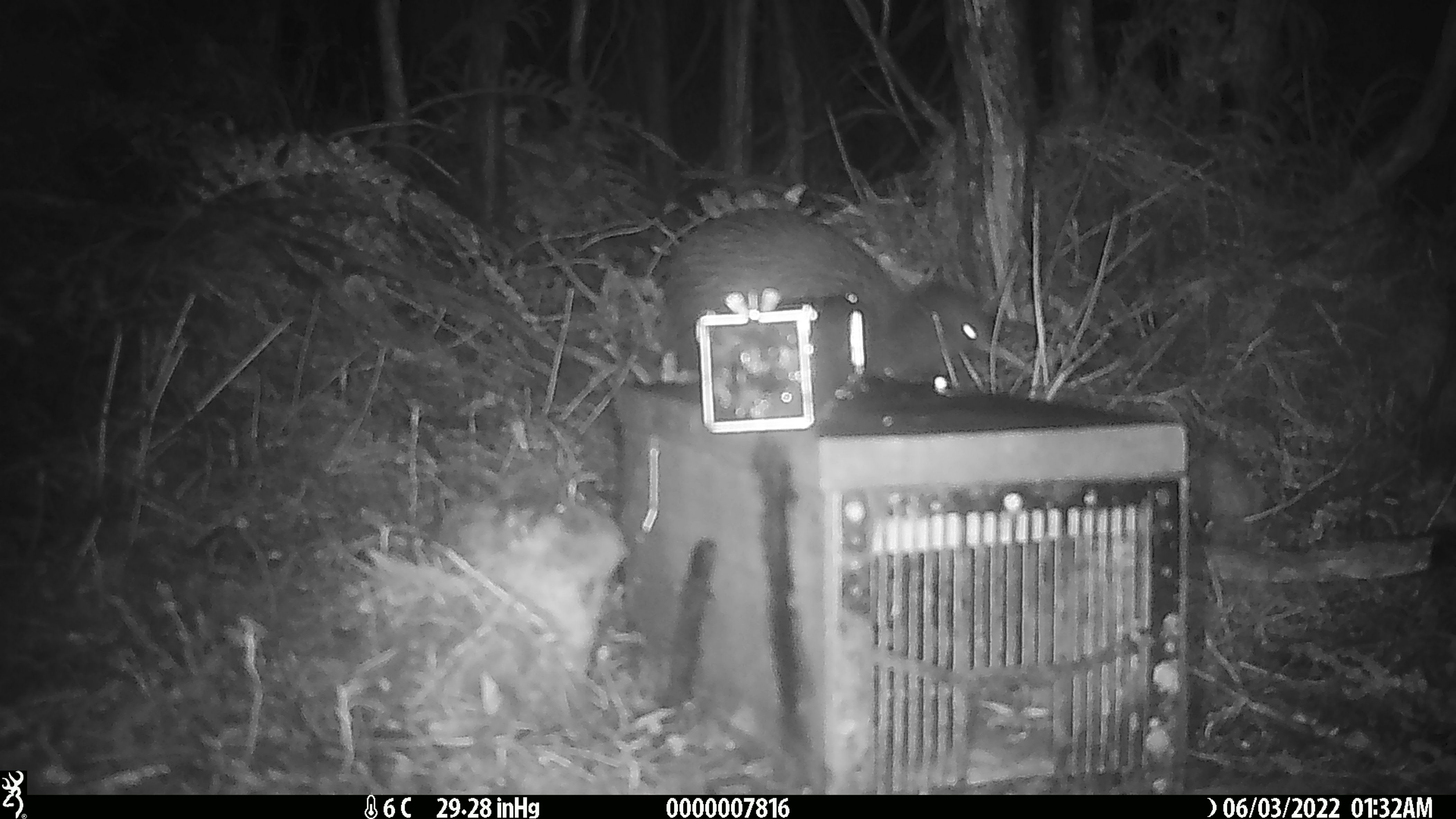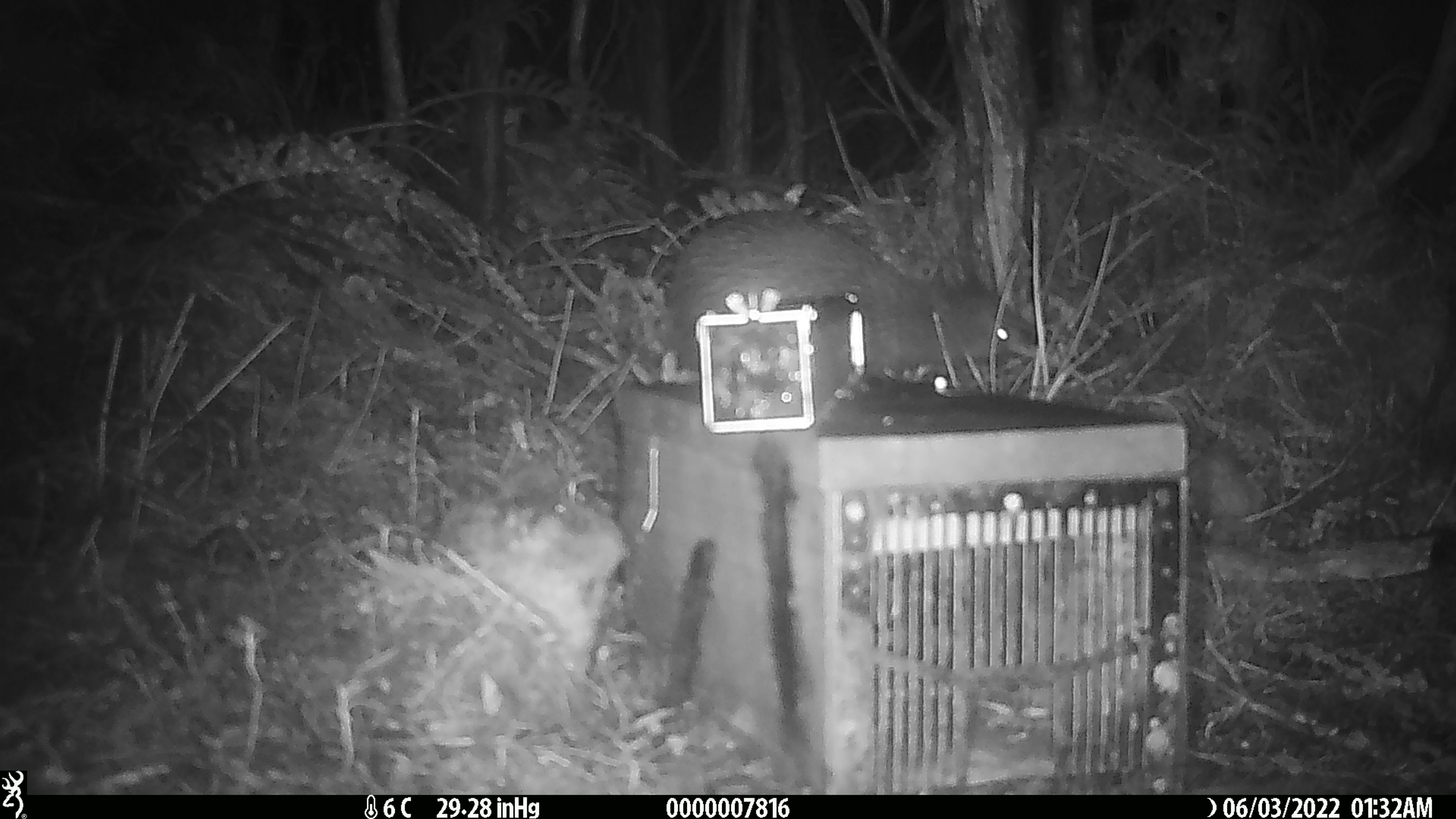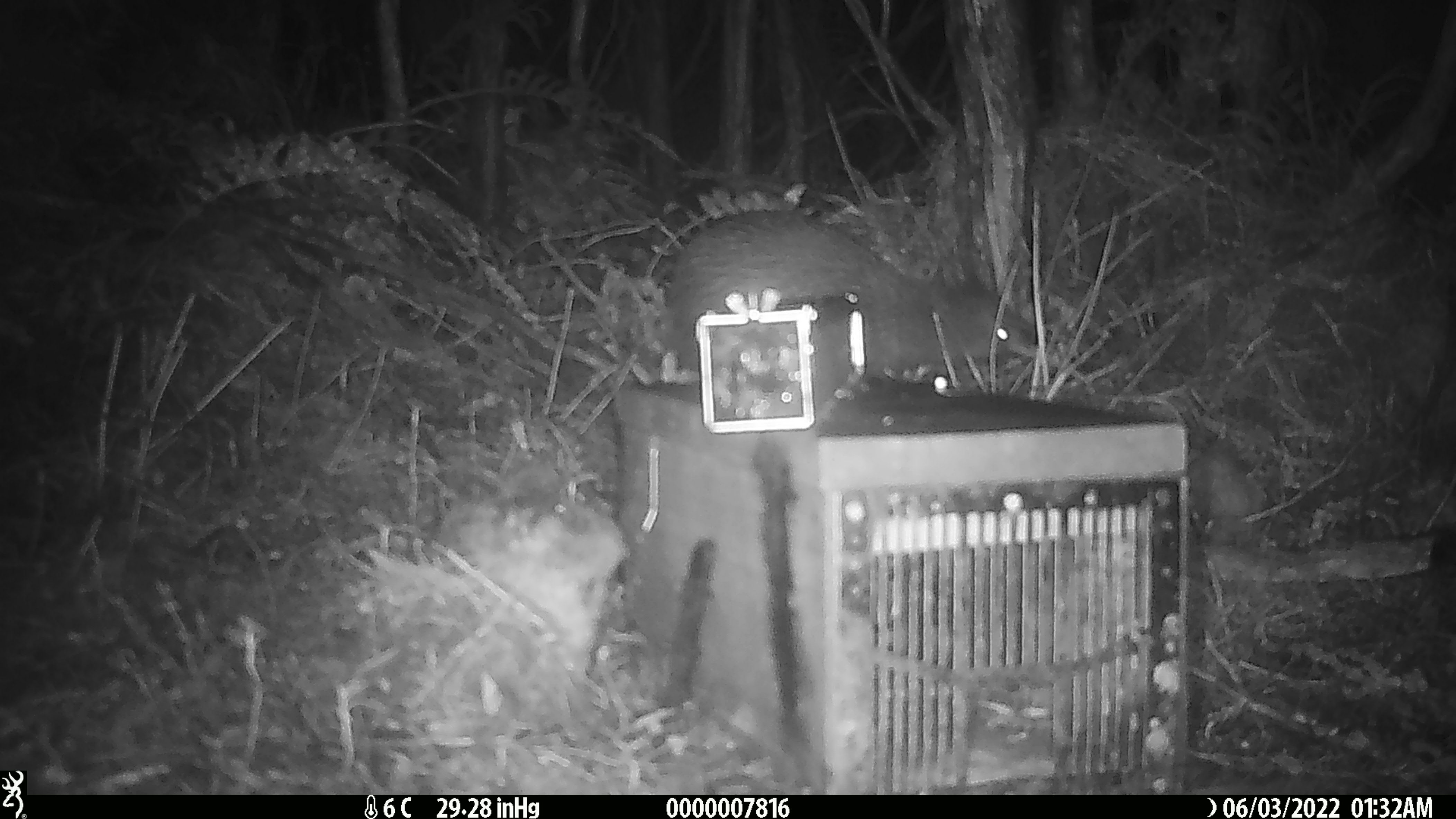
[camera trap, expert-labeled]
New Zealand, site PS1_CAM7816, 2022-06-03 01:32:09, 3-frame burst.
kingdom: Animalia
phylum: Chordata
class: Aves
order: Apterygiformes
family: Apterygidae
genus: Apteryx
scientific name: Apteryx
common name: kiwi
Kiwi (Apteryx).